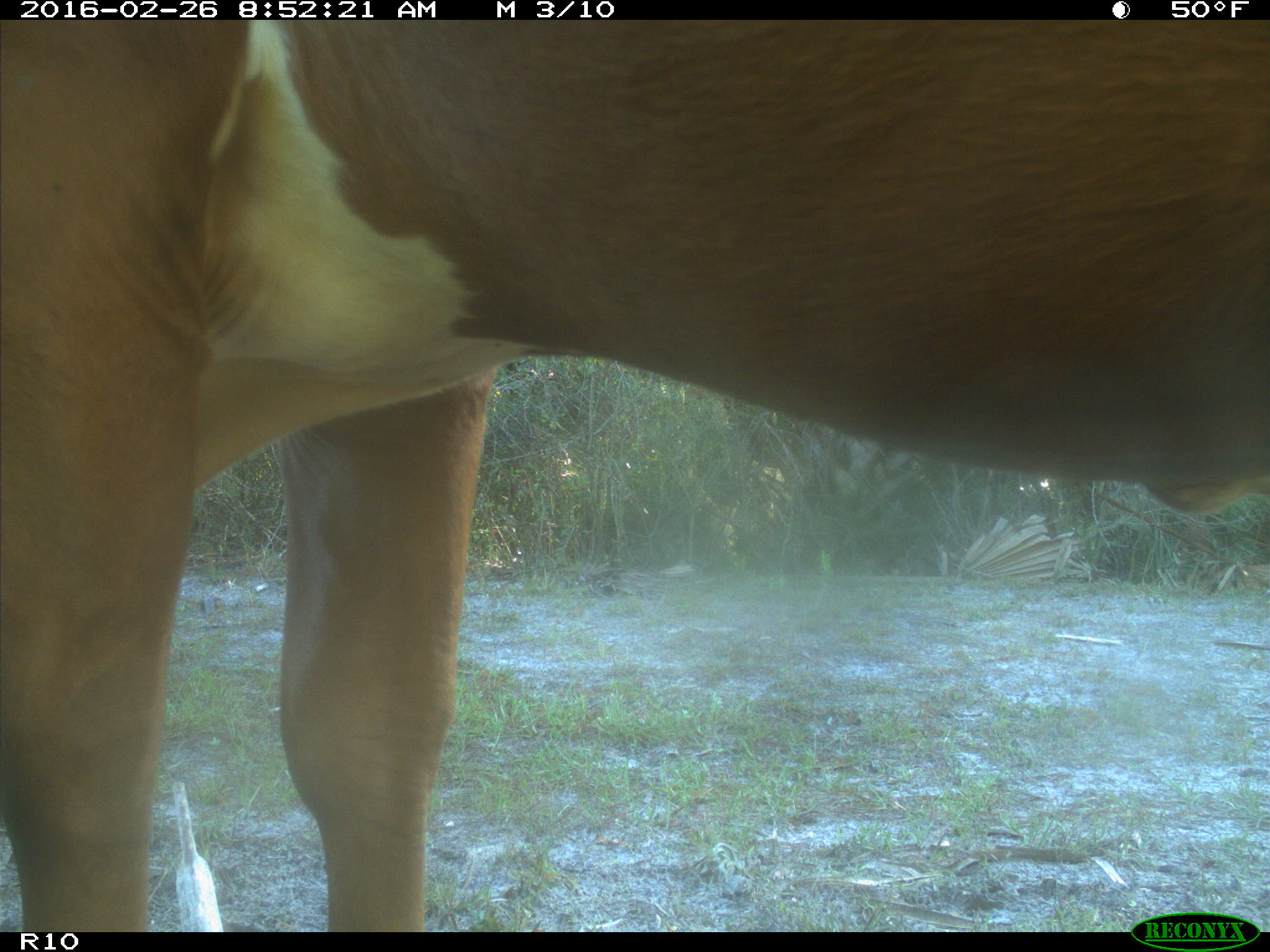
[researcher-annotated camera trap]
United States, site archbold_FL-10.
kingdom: Animalia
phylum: Chordata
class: Mammalia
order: Artiodactyla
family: Bovidae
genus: Bos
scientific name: Bos taurus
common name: domestic cow